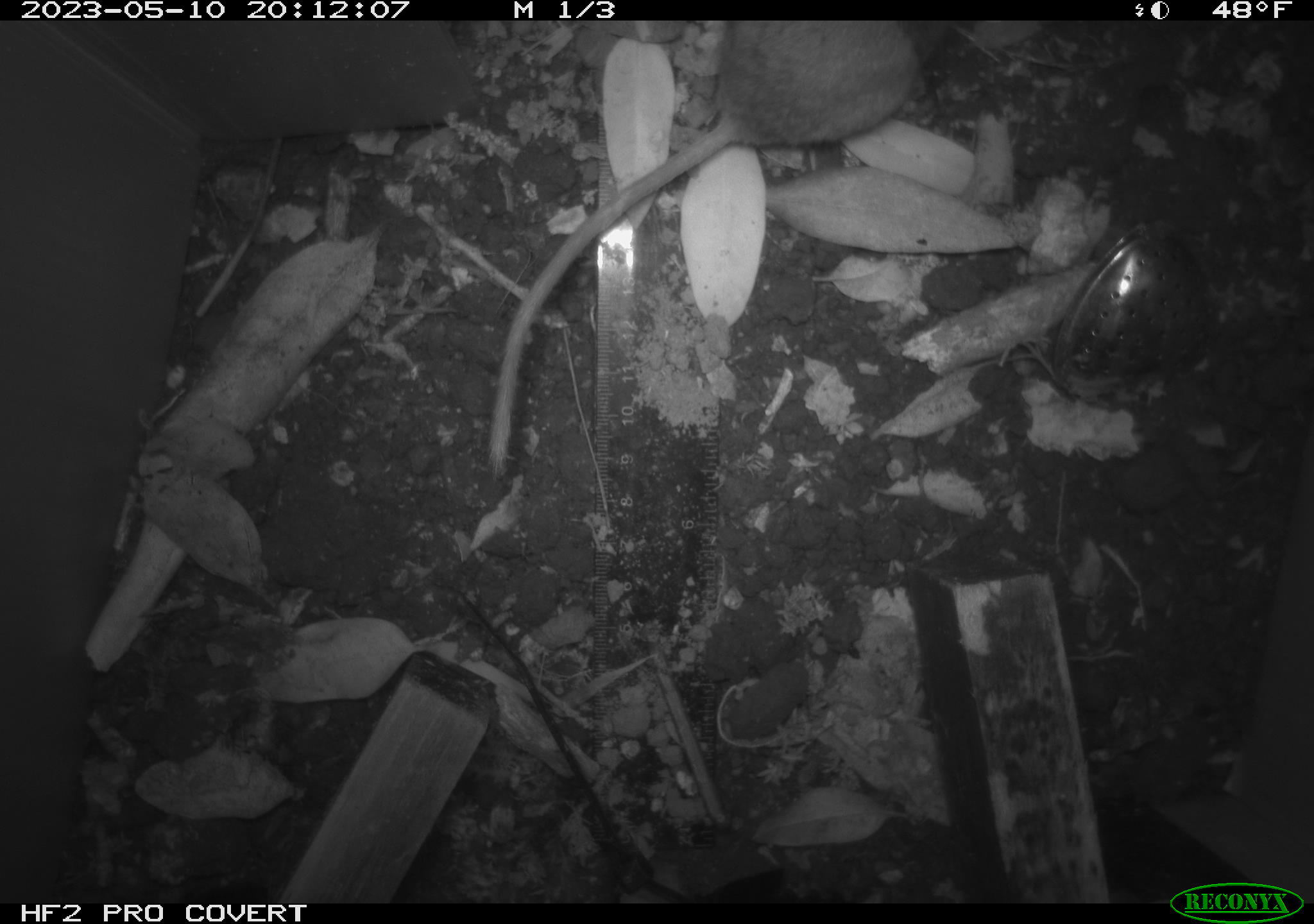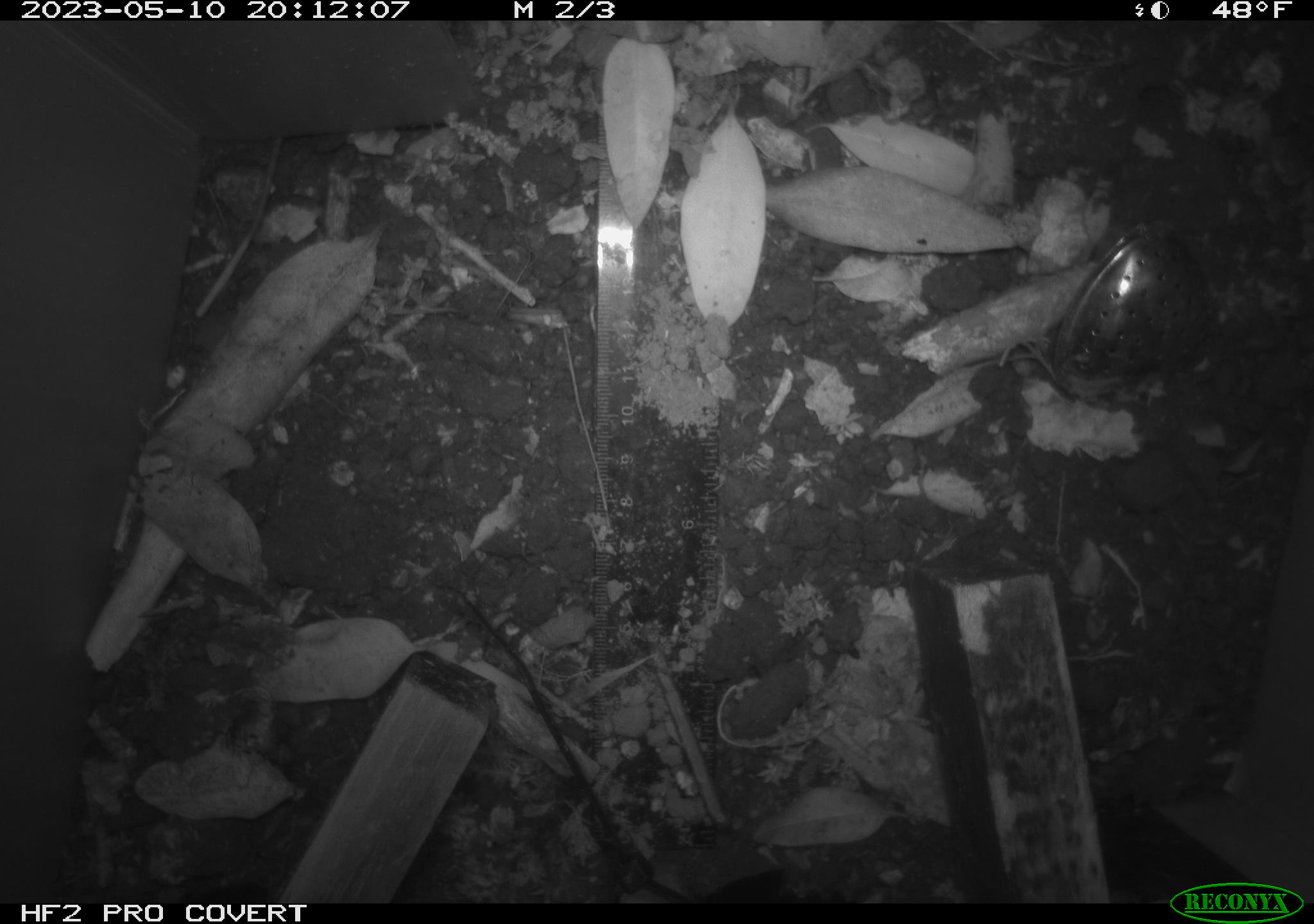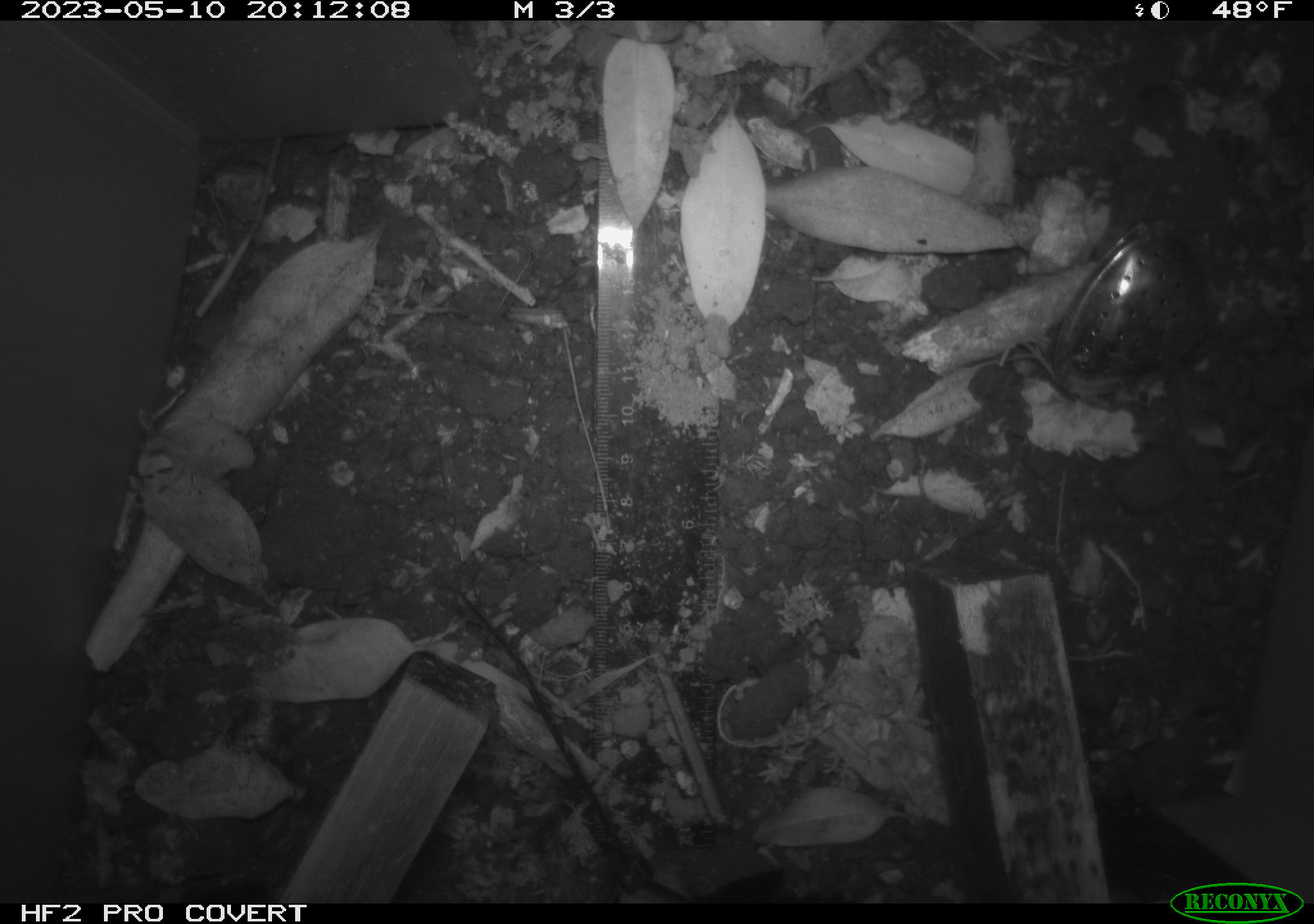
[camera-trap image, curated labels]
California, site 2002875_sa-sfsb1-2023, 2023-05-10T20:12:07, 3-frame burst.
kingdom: Animalia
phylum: Chordata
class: Mammalia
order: Rodentia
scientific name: Rodentia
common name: mouse species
Mouse species (Rodentia).